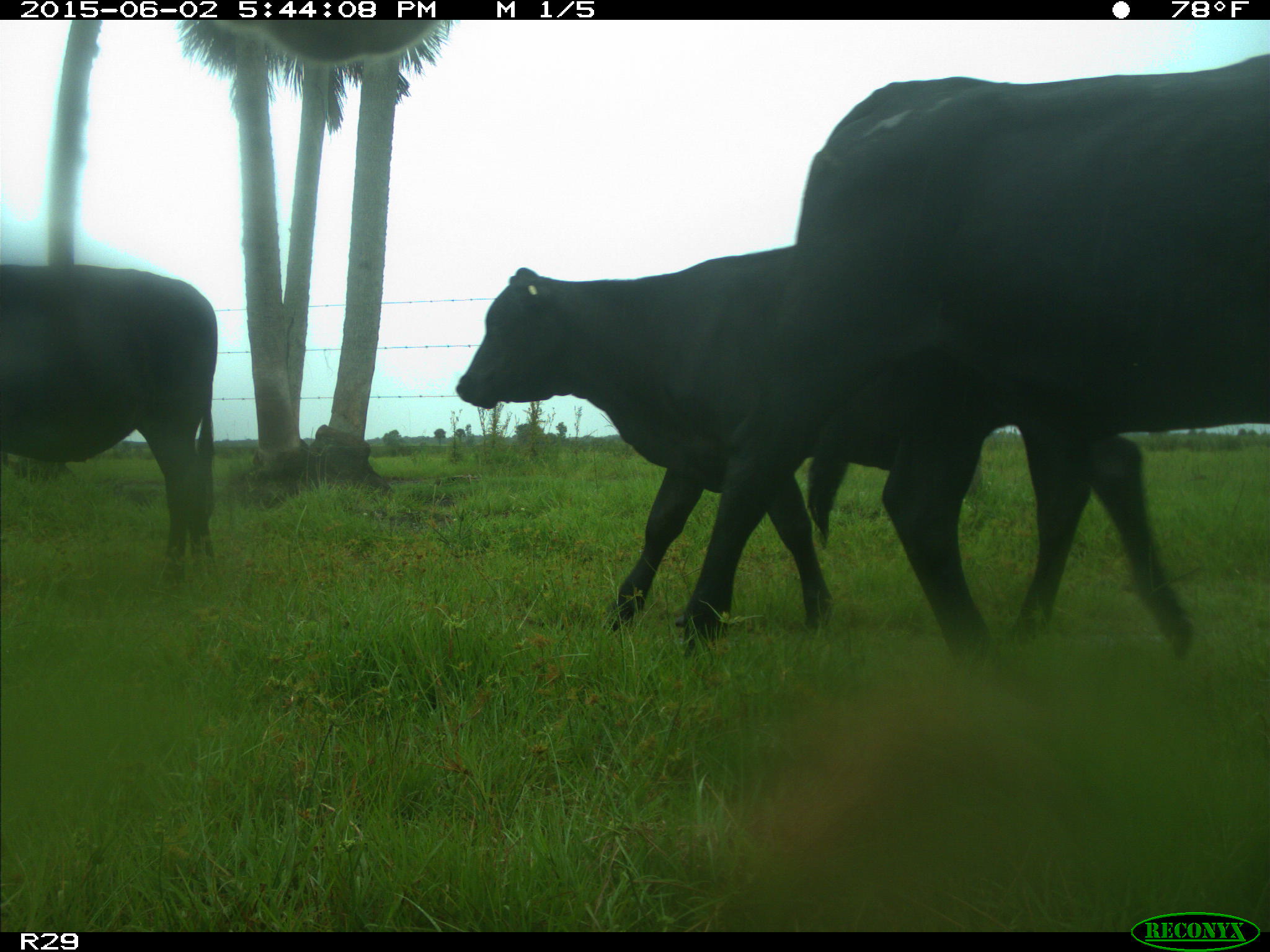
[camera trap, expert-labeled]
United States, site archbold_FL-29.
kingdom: Animalia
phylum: Chordata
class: Mammalia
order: Artiodactyla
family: Bovidae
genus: Bos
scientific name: Bos taurus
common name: domestic cow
Bos taurus (domestic cow).